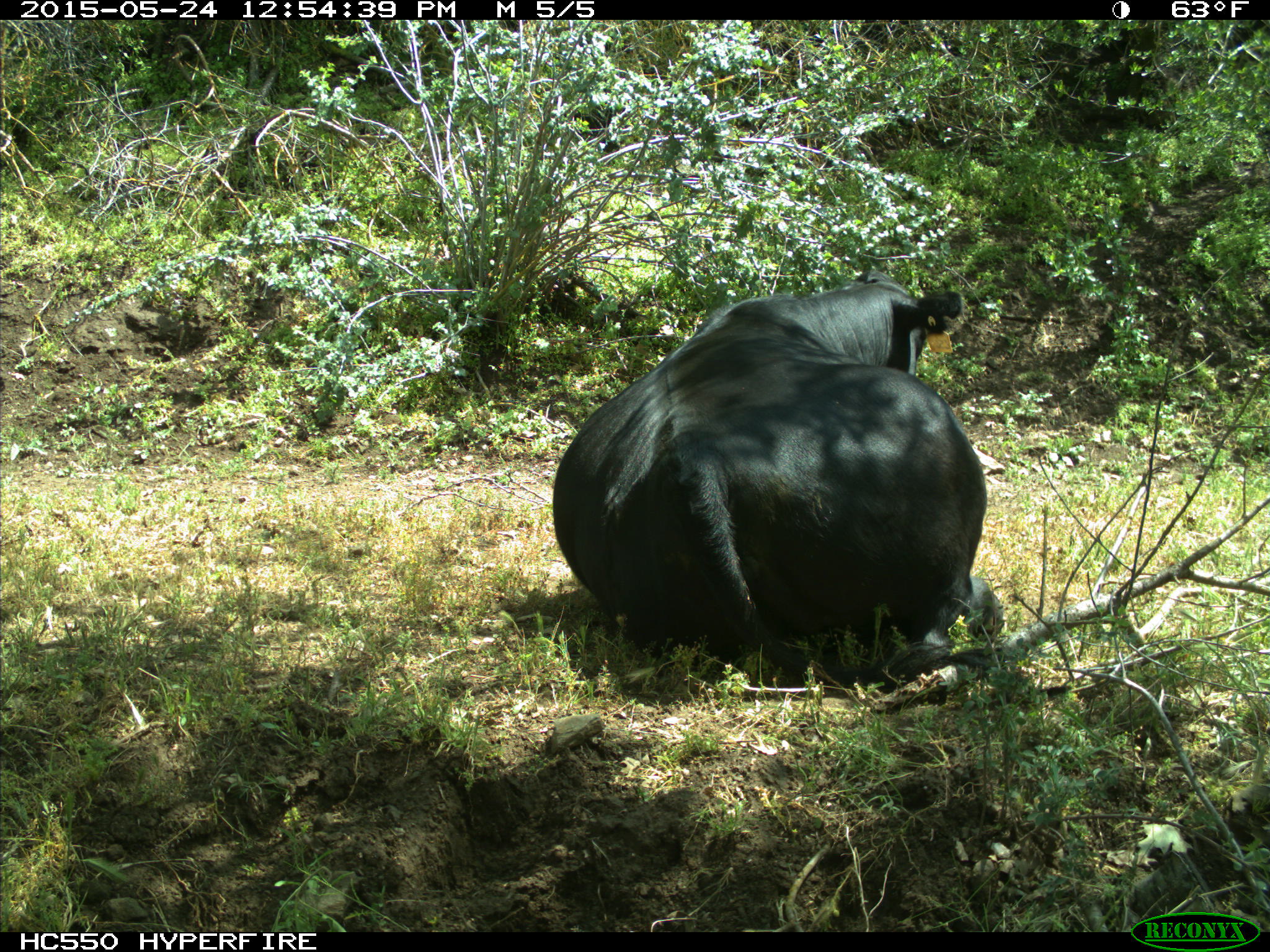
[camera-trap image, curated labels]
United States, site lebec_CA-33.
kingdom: Animalia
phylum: Chordata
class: Mammalia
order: Artiodactyla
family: Bovidae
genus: Bos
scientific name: Bos taurus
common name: domestic cow